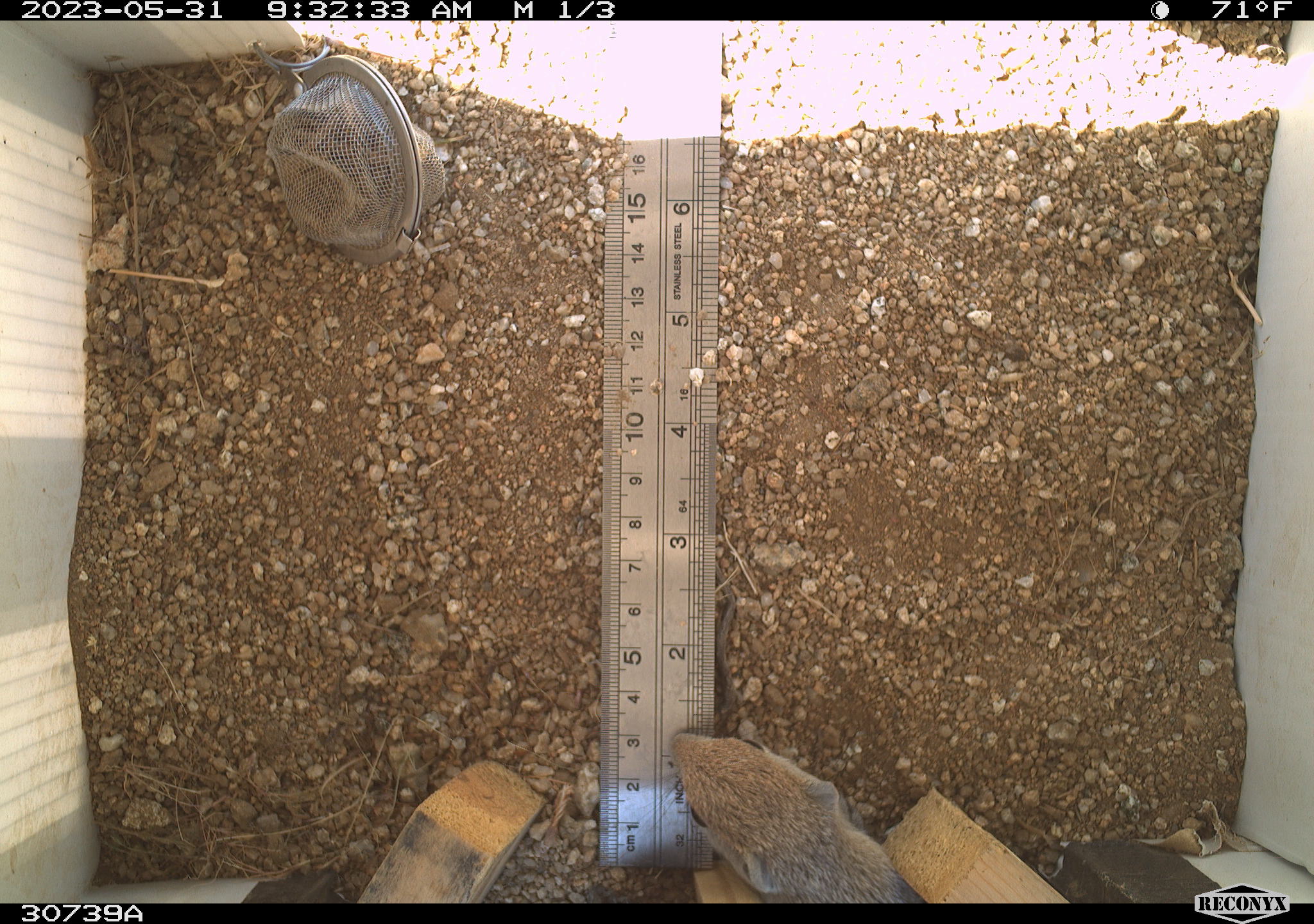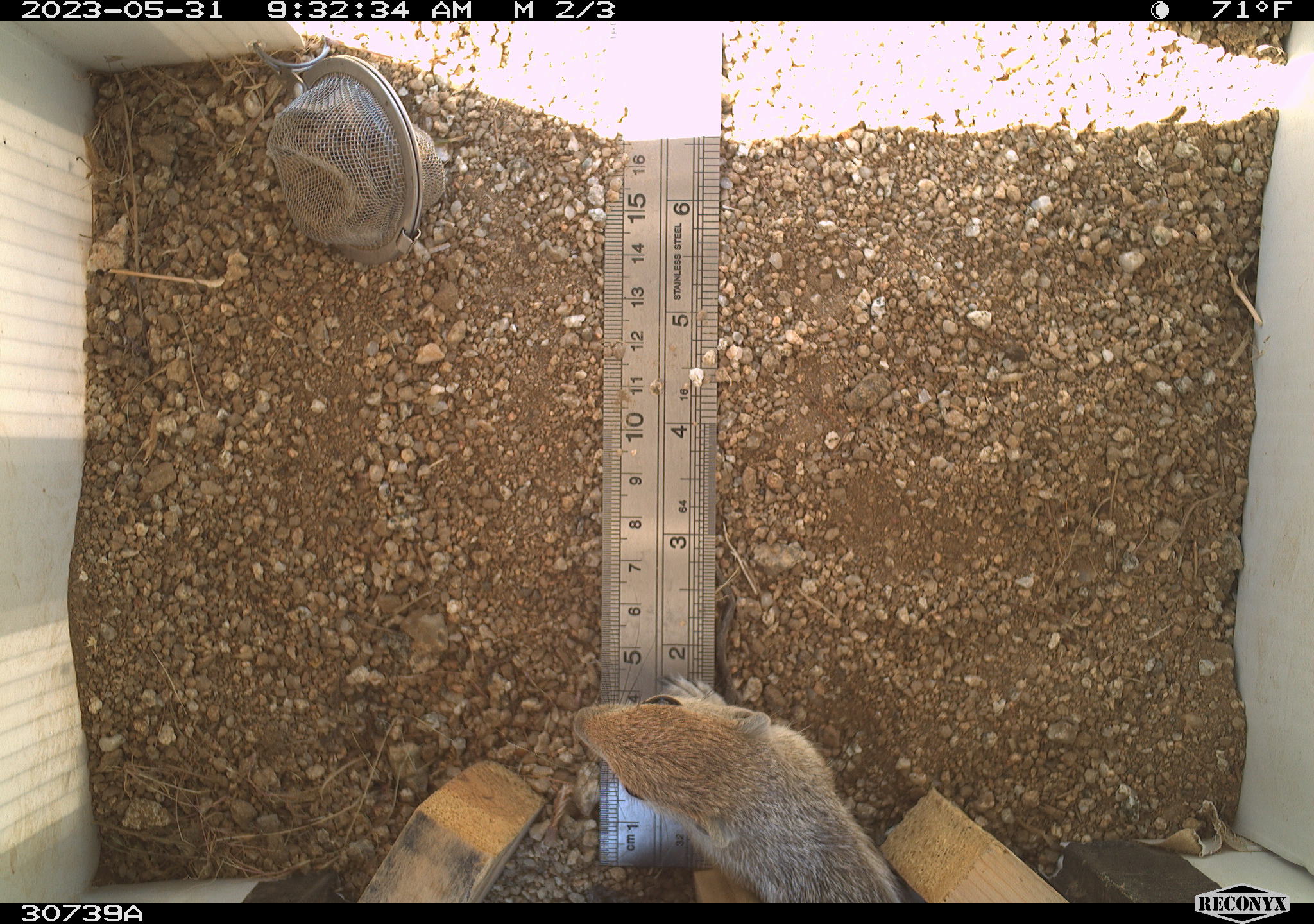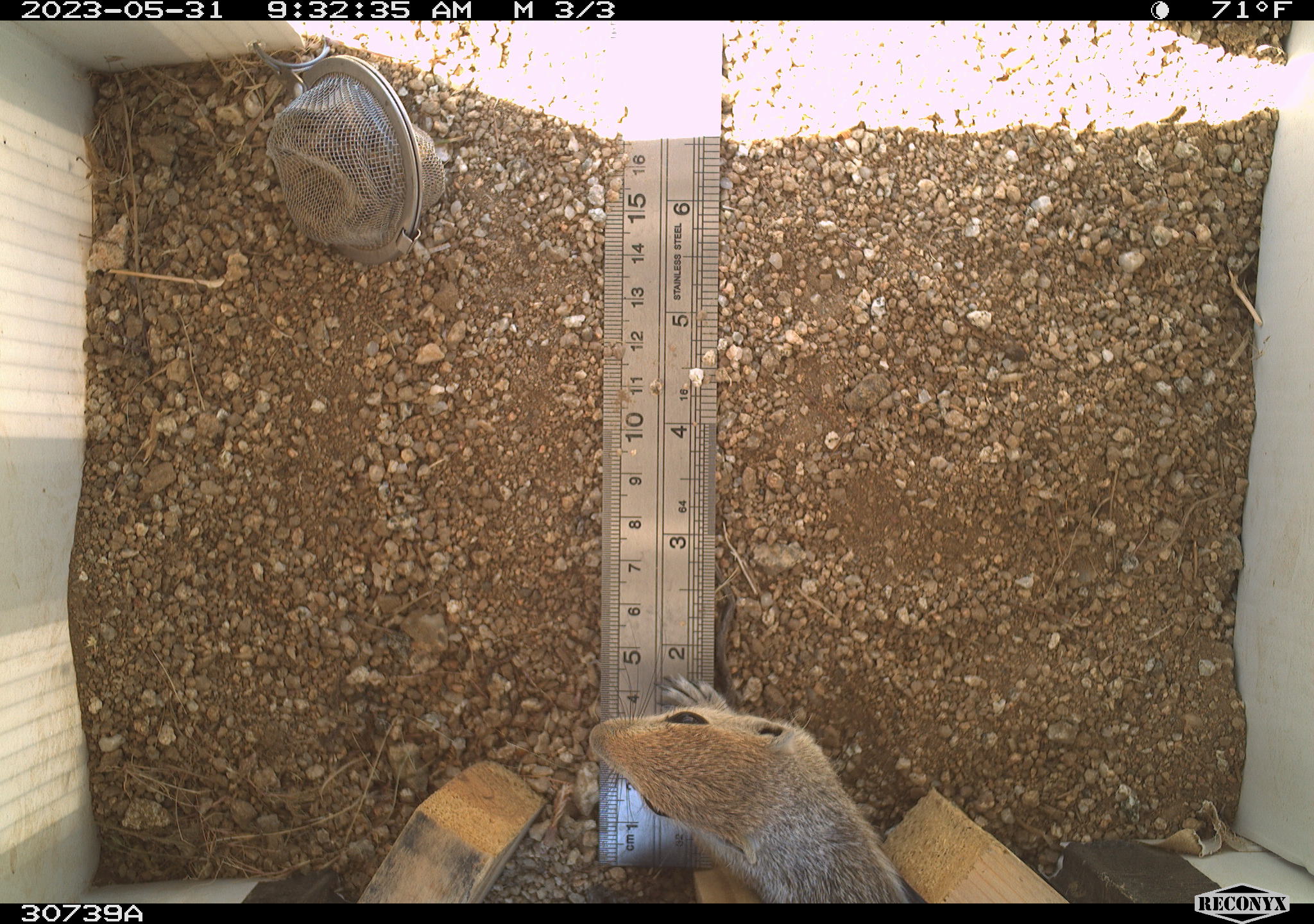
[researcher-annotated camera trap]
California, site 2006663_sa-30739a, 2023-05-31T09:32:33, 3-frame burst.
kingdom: Animalia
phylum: Chordata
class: Mammalia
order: Rodentia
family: Sciuridae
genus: Ammospermophilus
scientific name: Ammospermophilus leucurus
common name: white-tailed antelope squirrel